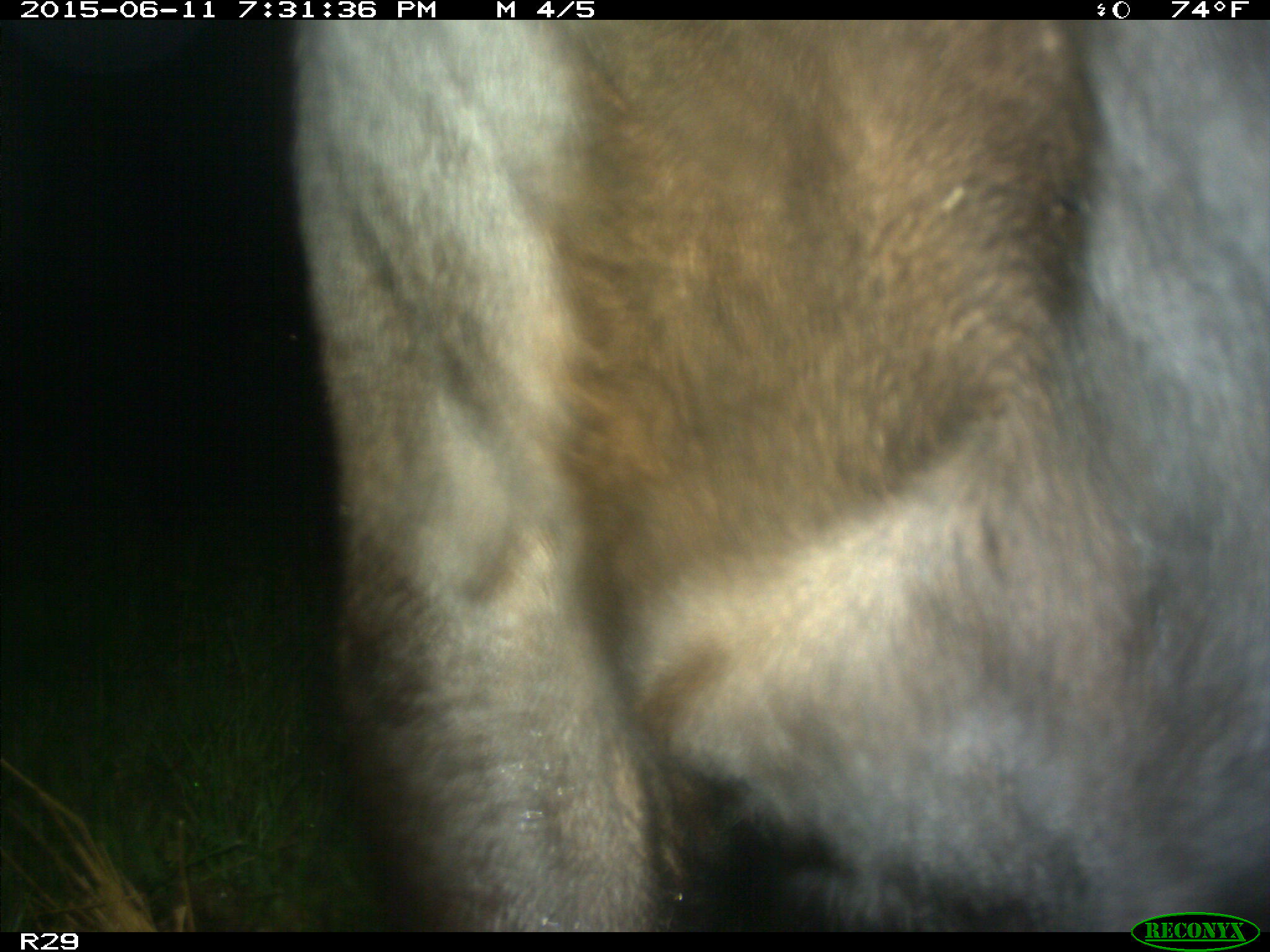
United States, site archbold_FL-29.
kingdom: Animalia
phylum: Chordata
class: Mammalia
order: Artiodactyla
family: Bovidae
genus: Bos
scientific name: Bos taurus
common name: domestic cow